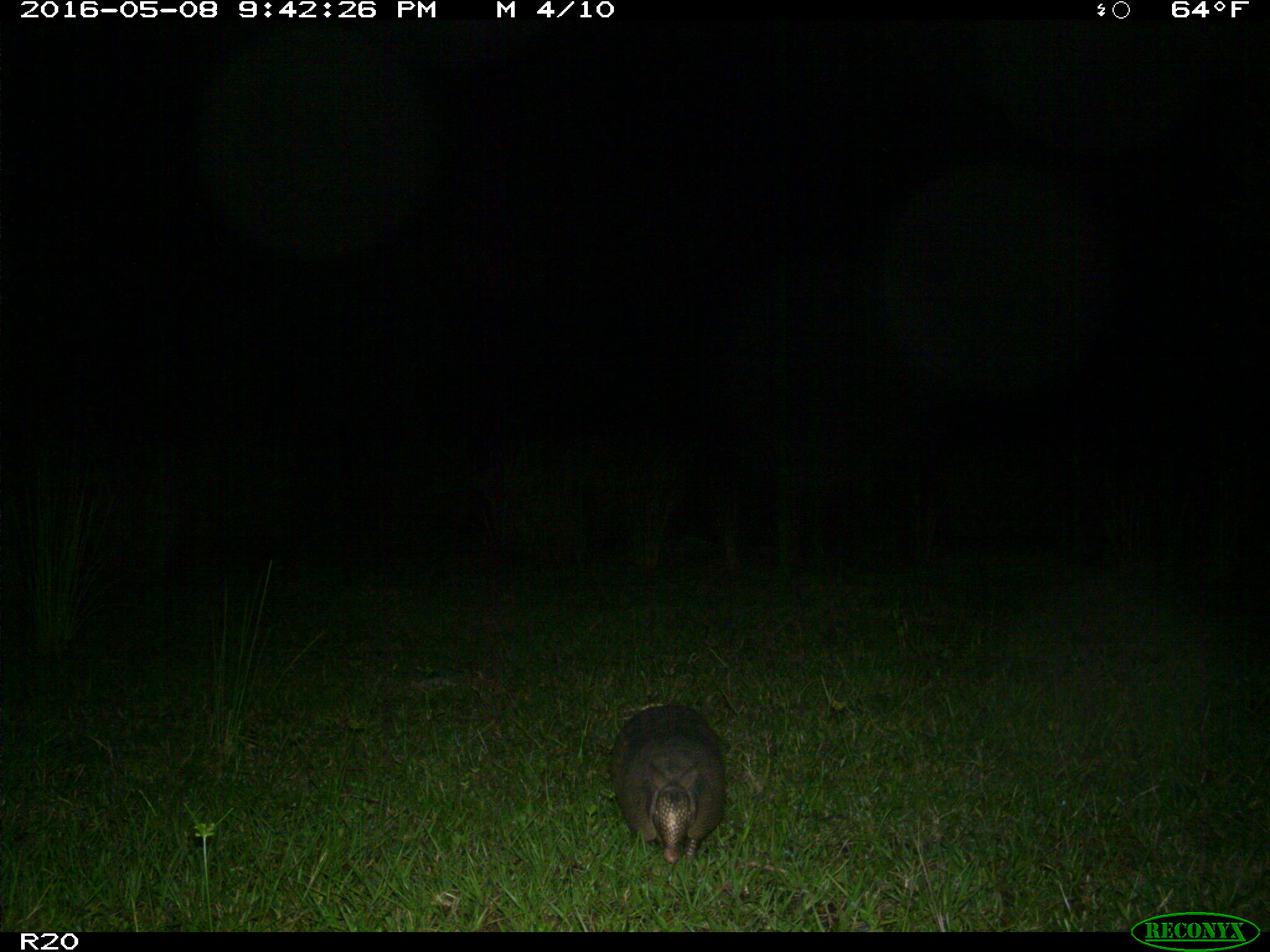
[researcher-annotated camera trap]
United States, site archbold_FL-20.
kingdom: Animalia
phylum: Chordata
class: Mammalia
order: Cingulata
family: Dasypodidae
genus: Dasypus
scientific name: Dasypus novemcinctus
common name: nine-banded armadillo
Dasypus novemcinctus (nine-banded armadillo).